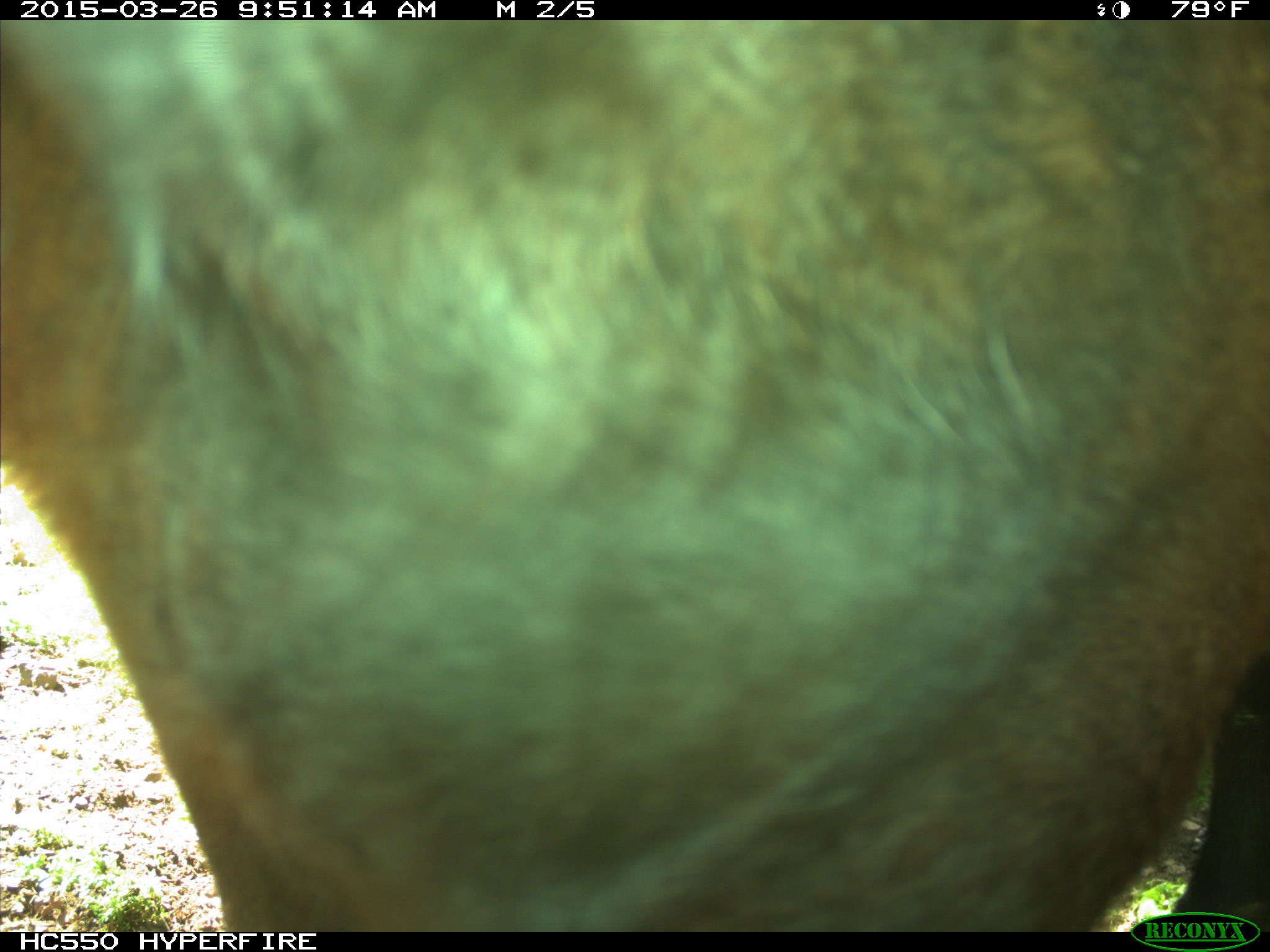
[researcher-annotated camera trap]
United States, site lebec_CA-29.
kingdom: Animalia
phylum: Chordata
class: Mammalia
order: Artiodactyla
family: Bovidae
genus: Bos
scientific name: Bos taurus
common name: domestic cow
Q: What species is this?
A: Bos taurus (domestic cow).